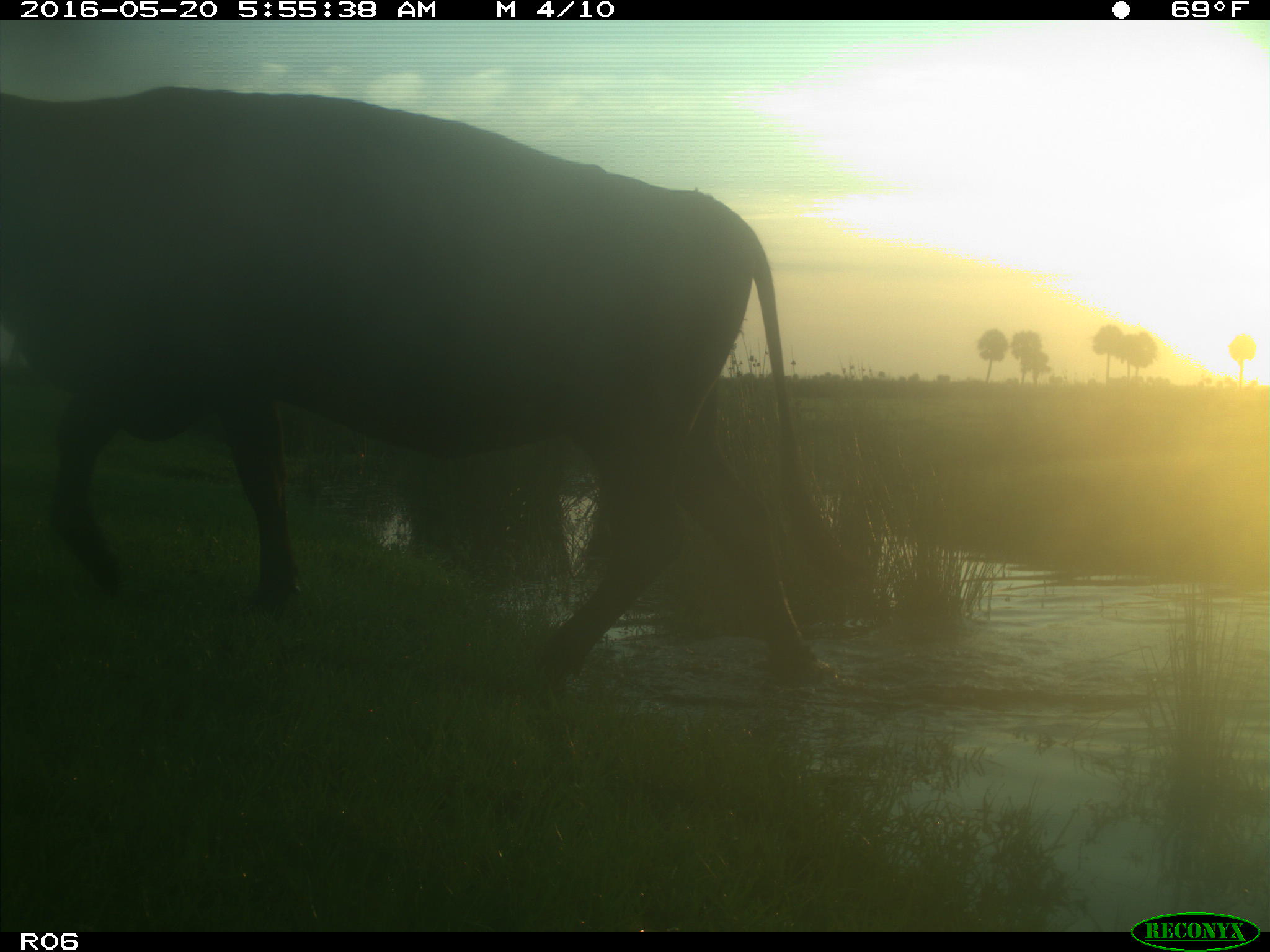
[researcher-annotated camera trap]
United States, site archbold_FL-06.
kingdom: Animalia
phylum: Chordata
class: Mammalia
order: Artiodactyla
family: Bovidae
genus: Bos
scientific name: Bos taurus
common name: domestic cow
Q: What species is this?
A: Bos taurus (domestic cow).